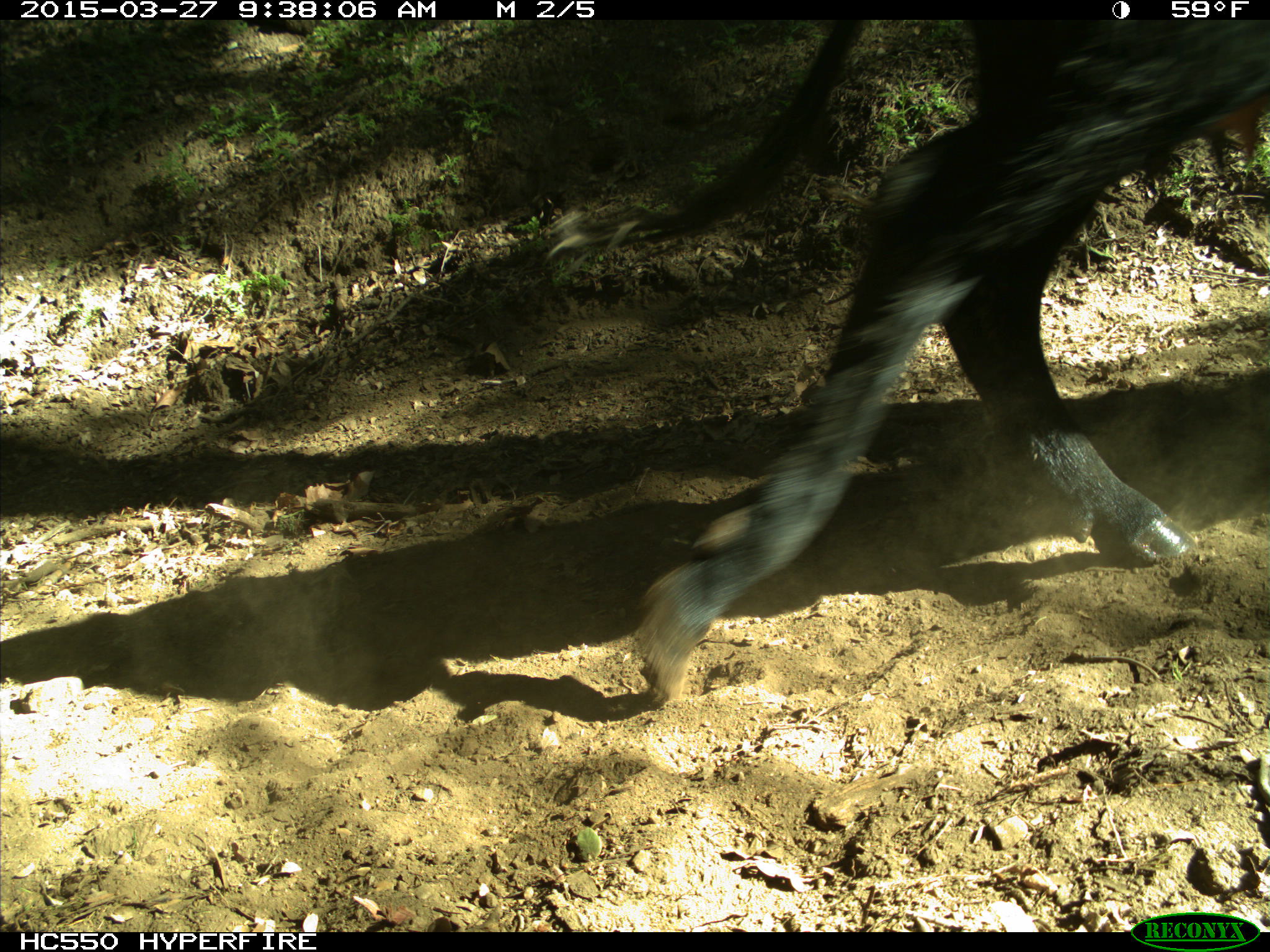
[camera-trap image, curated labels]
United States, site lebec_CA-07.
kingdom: Animalia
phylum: Chordata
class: Mammalia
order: Artiodactyla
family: Bovidae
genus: Bos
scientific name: Bos taurus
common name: domestic cow